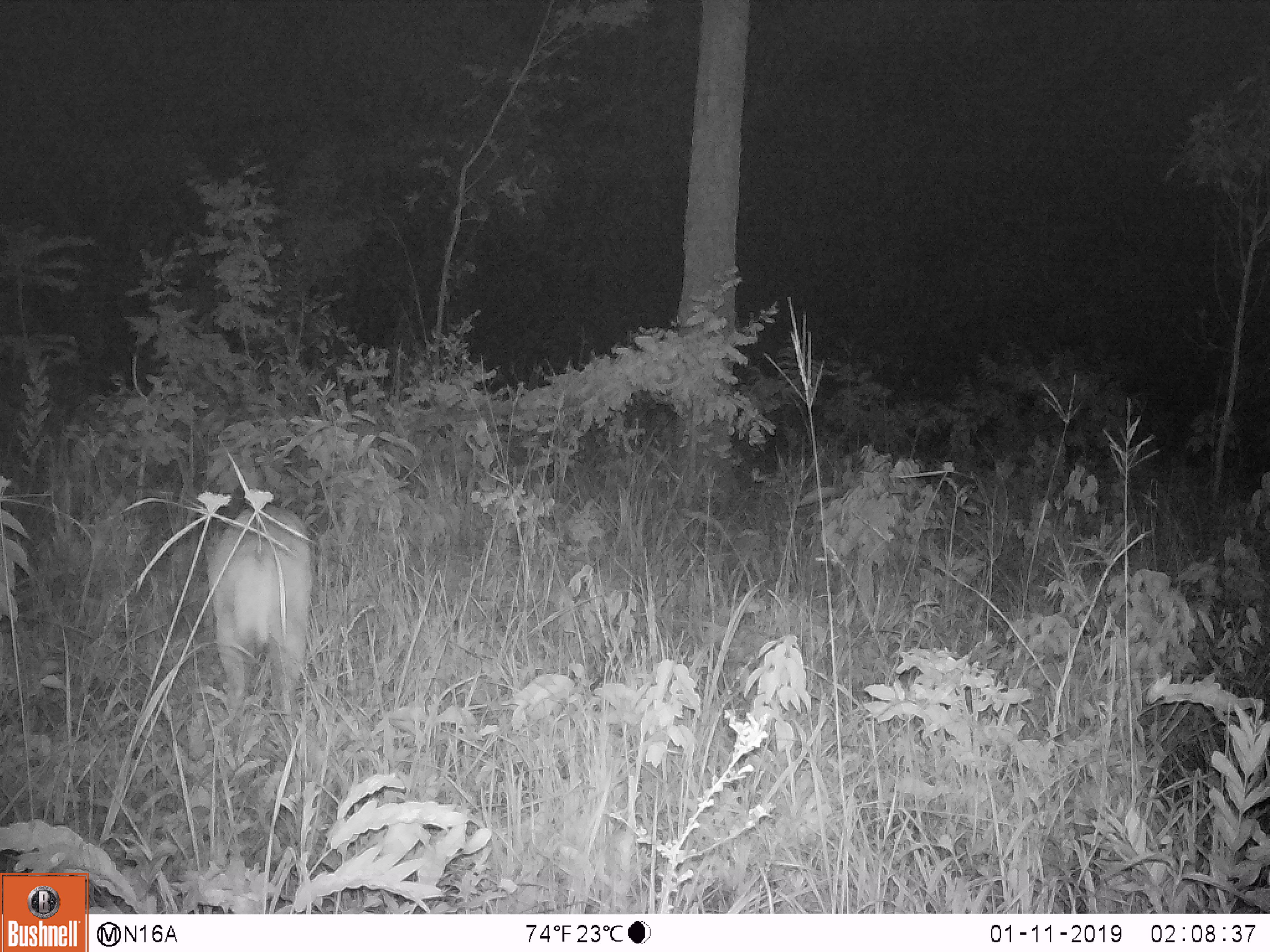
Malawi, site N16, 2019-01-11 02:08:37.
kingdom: Animalia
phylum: Chordata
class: Mammalia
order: Artiodactyla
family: Bovidae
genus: Redunca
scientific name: Redunca arundinum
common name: southern reedbuck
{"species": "southern reedbuck (Redunca arundinum)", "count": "1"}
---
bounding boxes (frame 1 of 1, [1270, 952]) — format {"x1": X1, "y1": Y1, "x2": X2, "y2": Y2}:
southern reedbuck: {"x1": 206, "y1": 492, "x2": 320, "y2": 718}